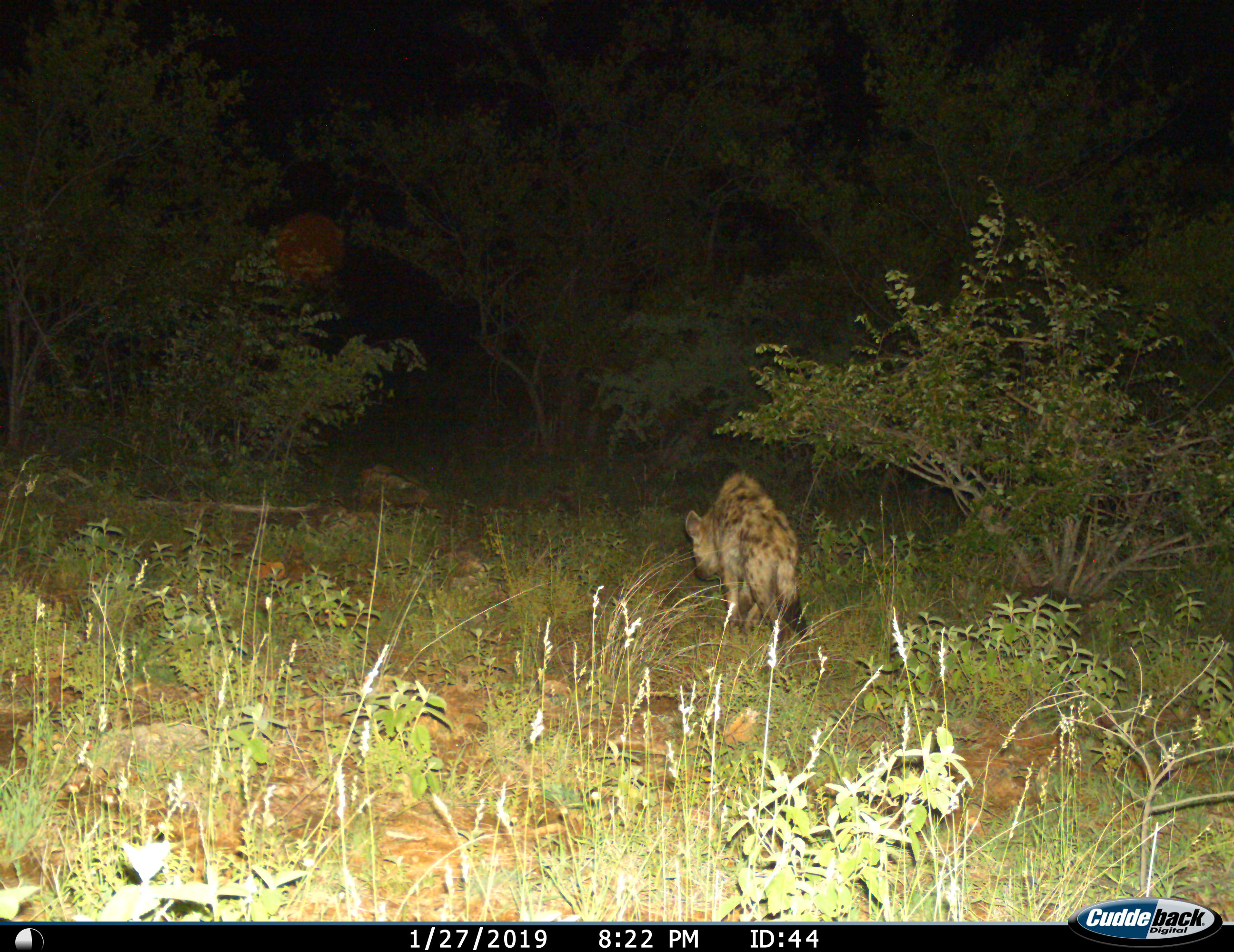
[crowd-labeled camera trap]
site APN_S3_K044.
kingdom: Animalia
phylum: Chordata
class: Mammalia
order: Carnivora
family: Hyaenidae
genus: Crocuta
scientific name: Crocuta crocuta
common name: spotted hyena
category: hyenaspotted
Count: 1.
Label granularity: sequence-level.